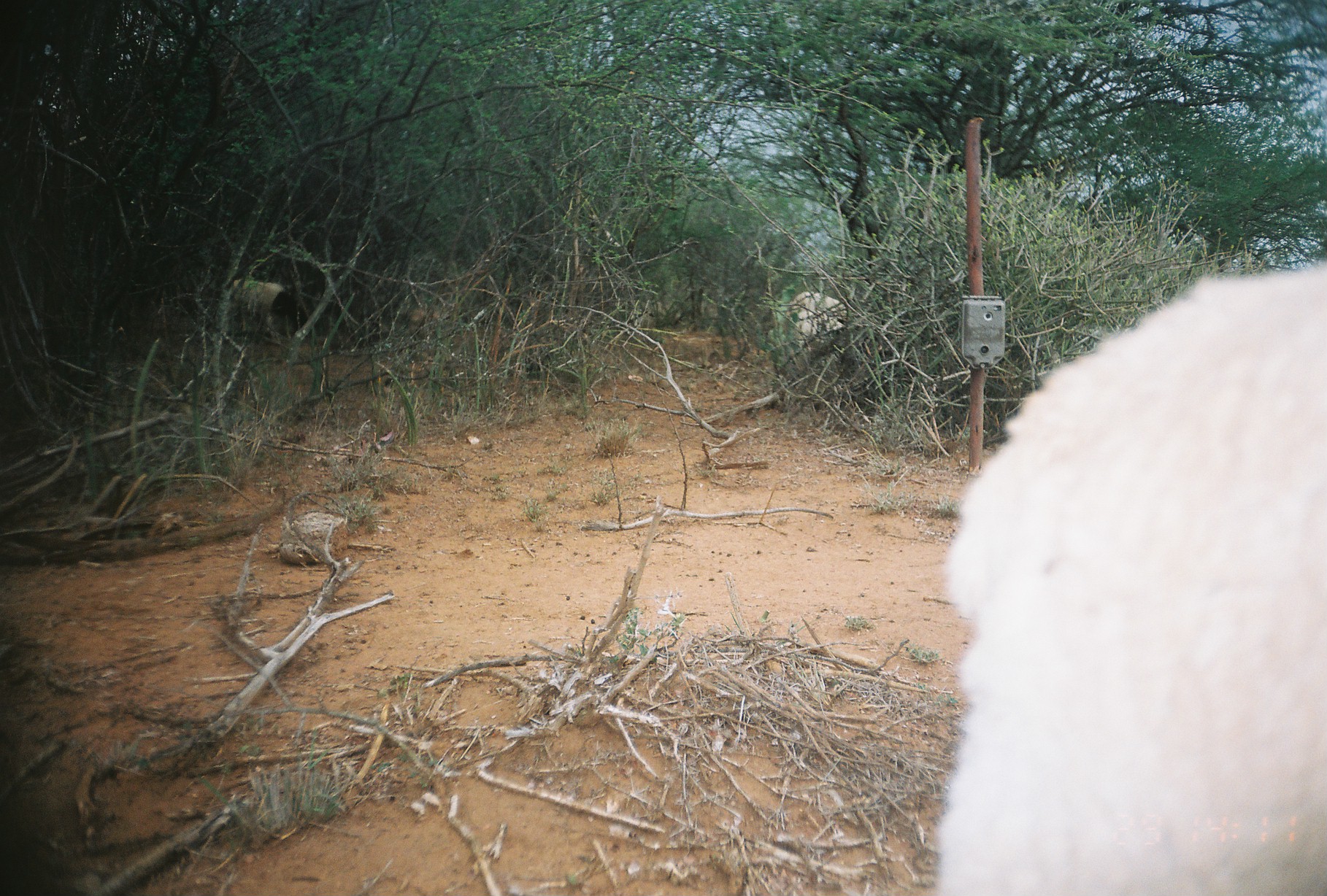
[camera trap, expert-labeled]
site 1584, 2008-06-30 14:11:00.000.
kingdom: Animalia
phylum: Chordata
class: Mammalia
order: Artiodactyla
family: Bovidae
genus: Ovis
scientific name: Ovis aries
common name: domestic sheep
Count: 3.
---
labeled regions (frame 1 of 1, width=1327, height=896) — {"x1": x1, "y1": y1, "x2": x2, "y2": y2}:
ovis aries: {"x1": 932, "y1": 256, "x2": 1326, "y2": 894}; {"x1": 231, "y1": 278, "x2": 311, "y2": 346}; {"x1": 789, "y1": 290, "x2": 849, "y2": 338}